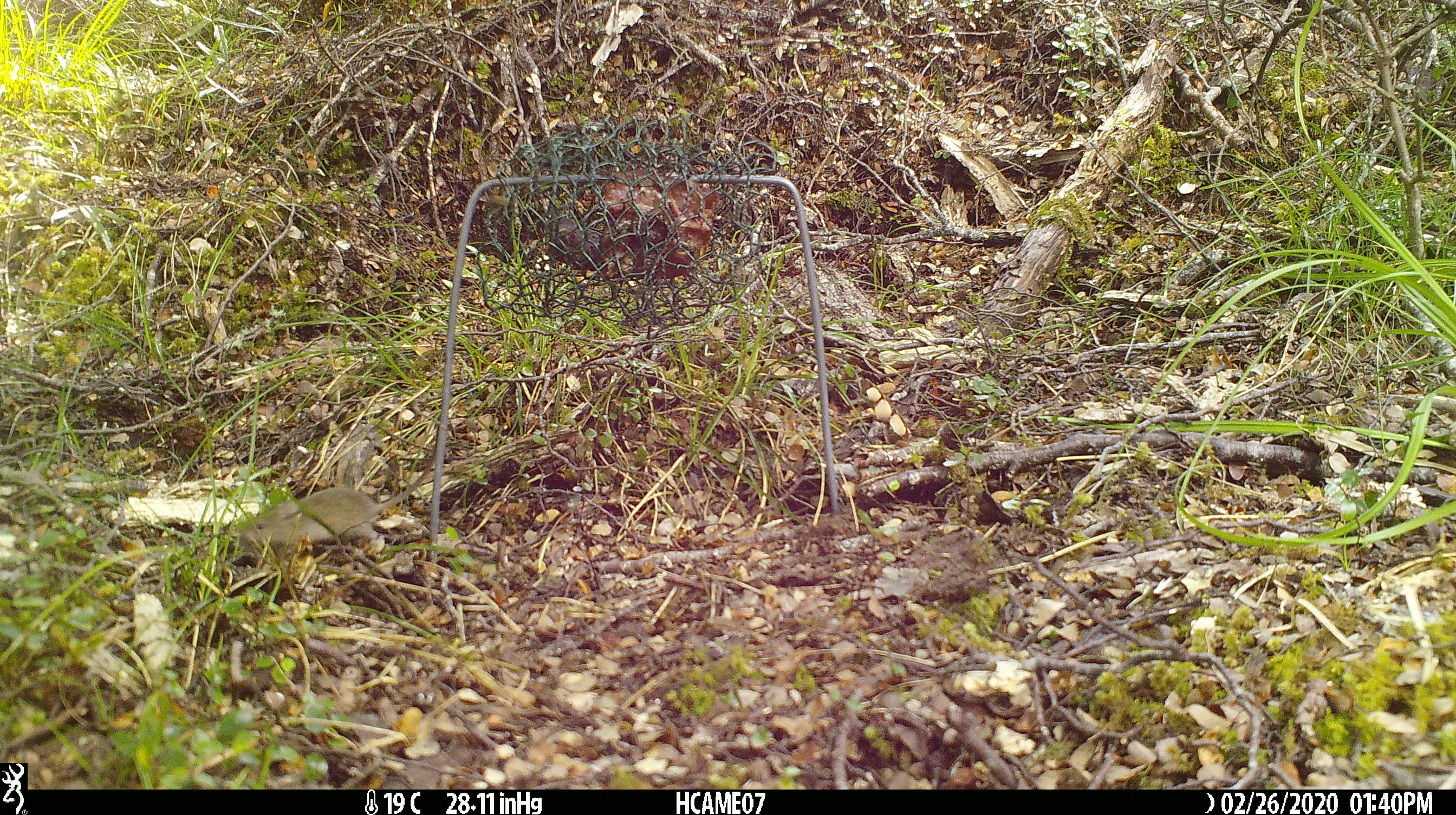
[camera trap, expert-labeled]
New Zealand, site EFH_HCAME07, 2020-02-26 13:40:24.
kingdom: Animalia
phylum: Chordata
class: Mammalia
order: Rodentia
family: Muridae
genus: Mus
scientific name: Mus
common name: mouse